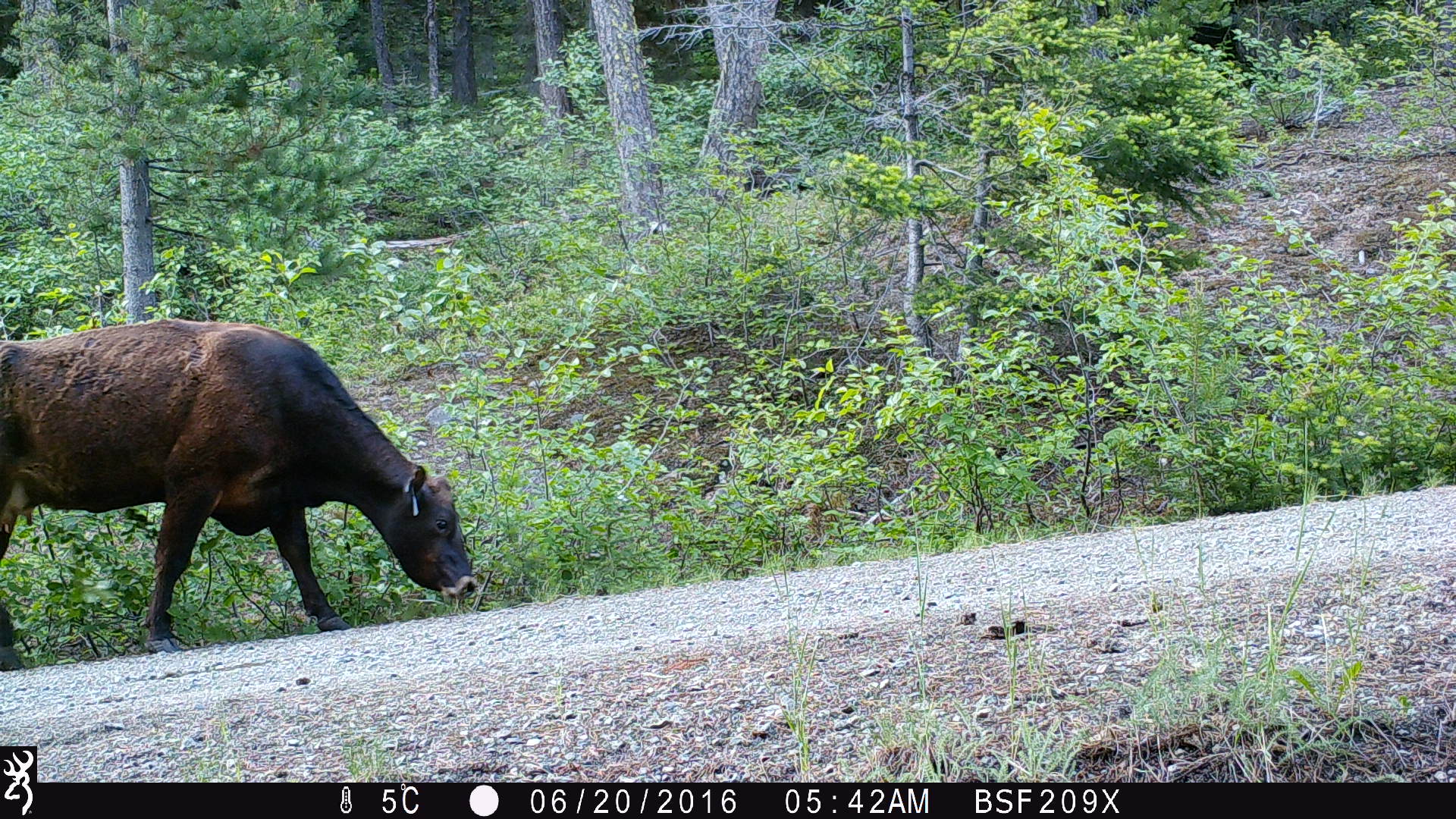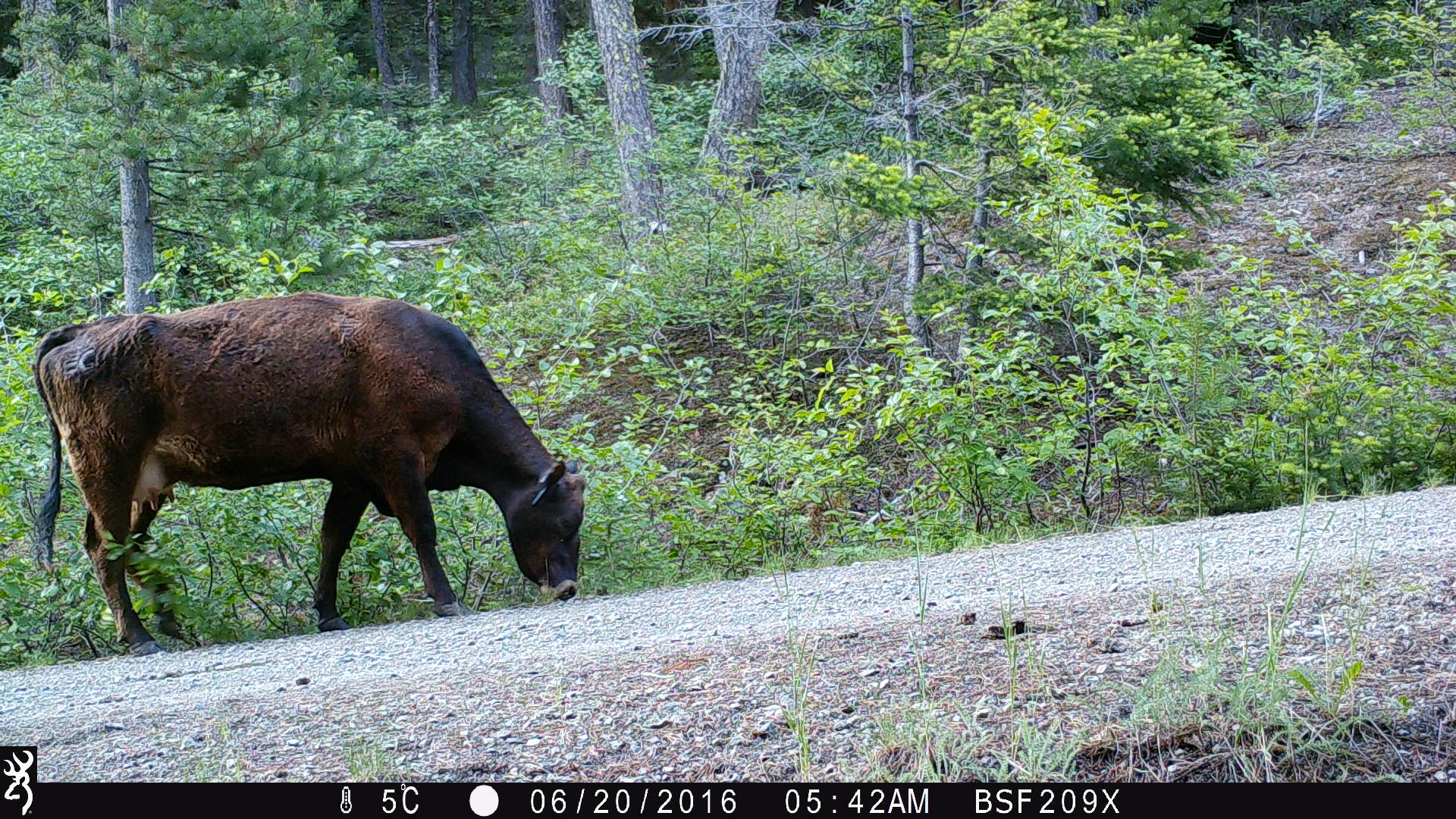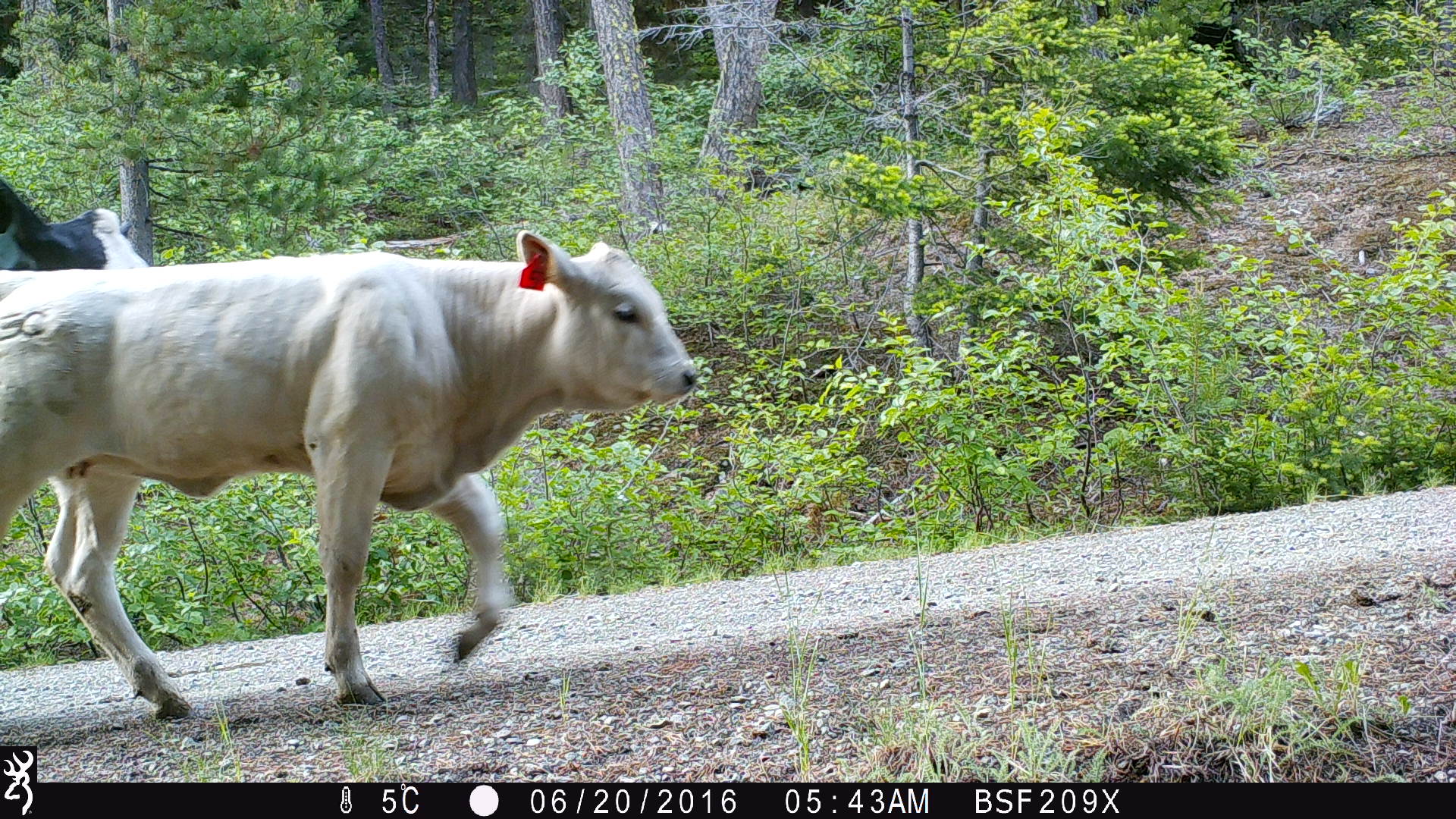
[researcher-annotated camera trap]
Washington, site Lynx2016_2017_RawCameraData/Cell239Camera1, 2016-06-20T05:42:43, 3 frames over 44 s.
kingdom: Animalia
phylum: Chordata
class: Mammalia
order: Artiodactyla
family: Bovidae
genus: Bos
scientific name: Bos taurus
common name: domestic cattle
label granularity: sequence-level